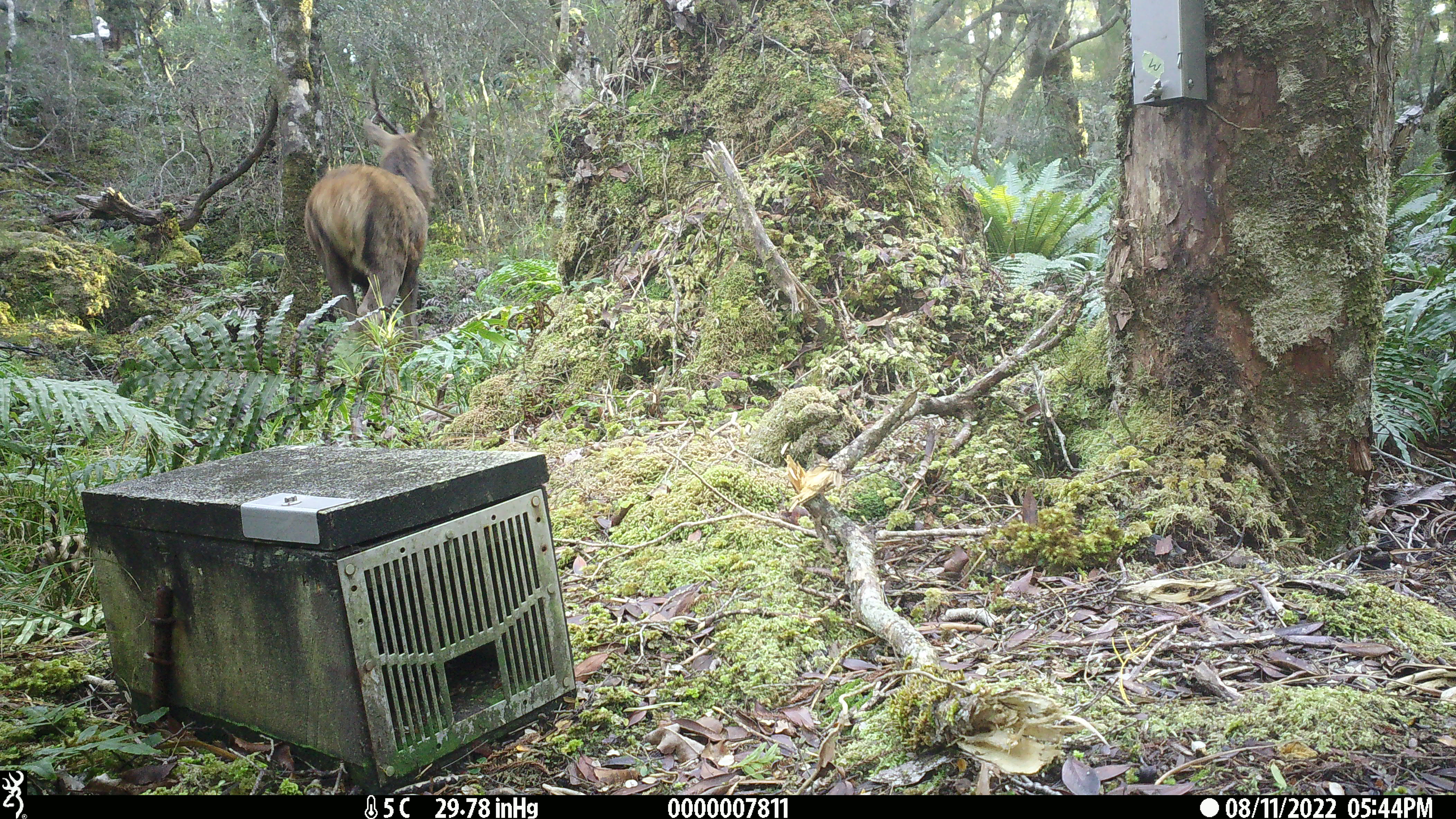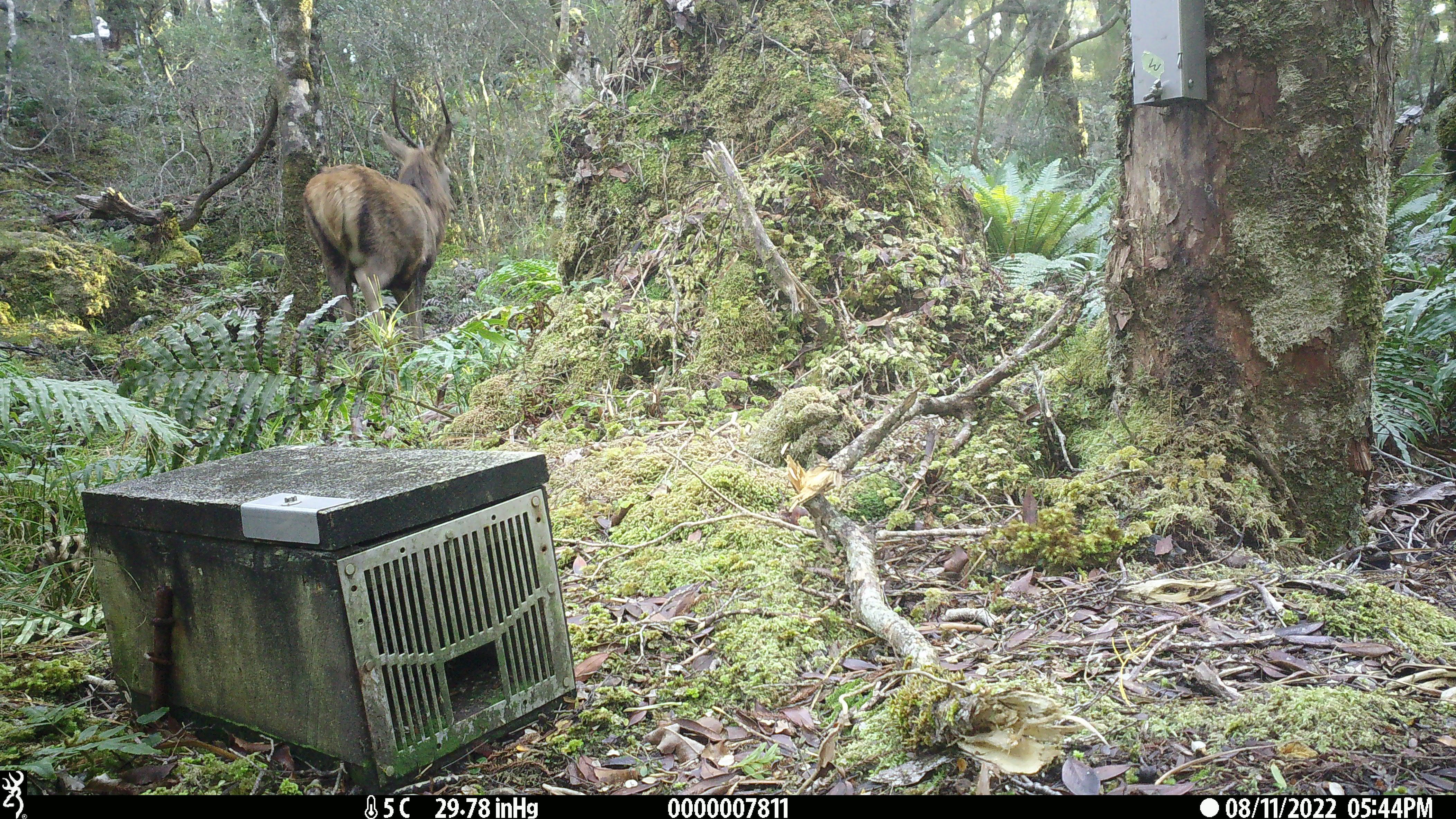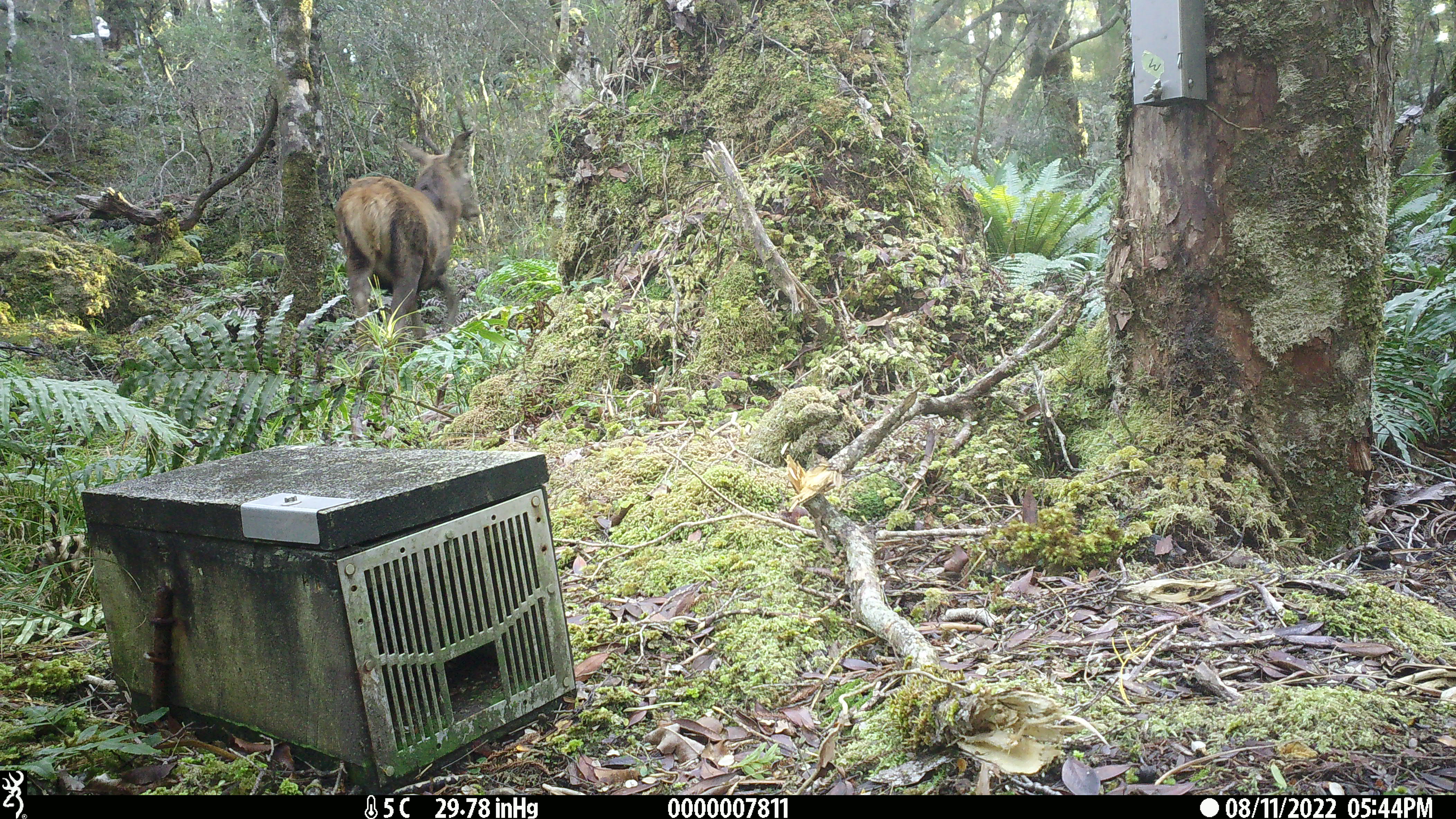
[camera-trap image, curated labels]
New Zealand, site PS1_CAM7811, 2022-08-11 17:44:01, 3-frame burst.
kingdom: Animalia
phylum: Chordata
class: Mammalia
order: Artiodactyla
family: Cervidae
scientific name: Cervidae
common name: deer